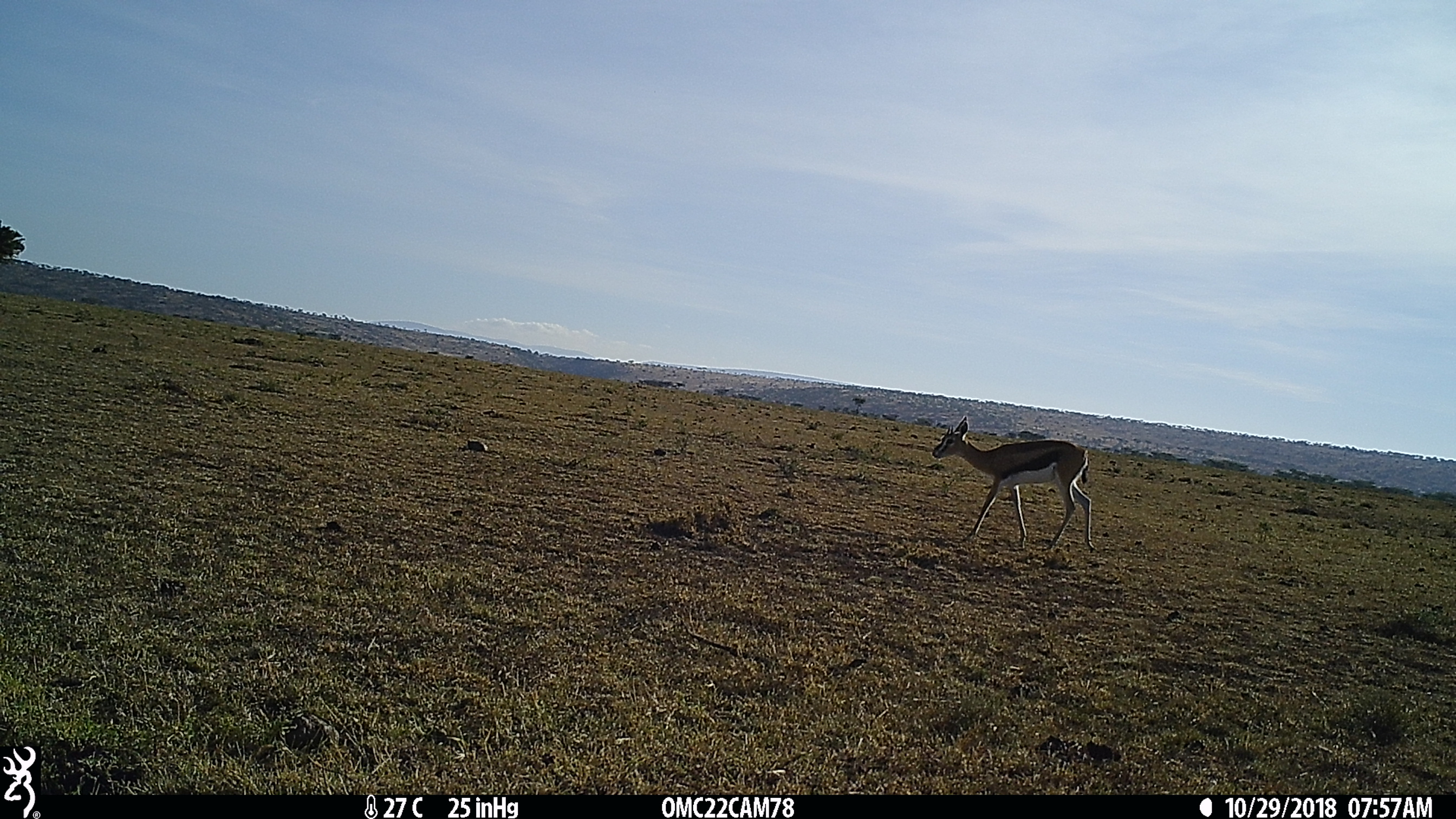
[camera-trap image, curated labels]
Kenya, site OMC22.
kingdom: Animalia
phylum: Chordata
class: Mammalia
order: Artiodactyla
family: Bovidae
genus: Eudorcas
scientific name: Eudorcas thomsonii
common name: thomon's gazelle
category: gazelle thomsons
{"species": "gazelle thomsons (thomon's gazelle) (Eudorcas thomsonii)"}